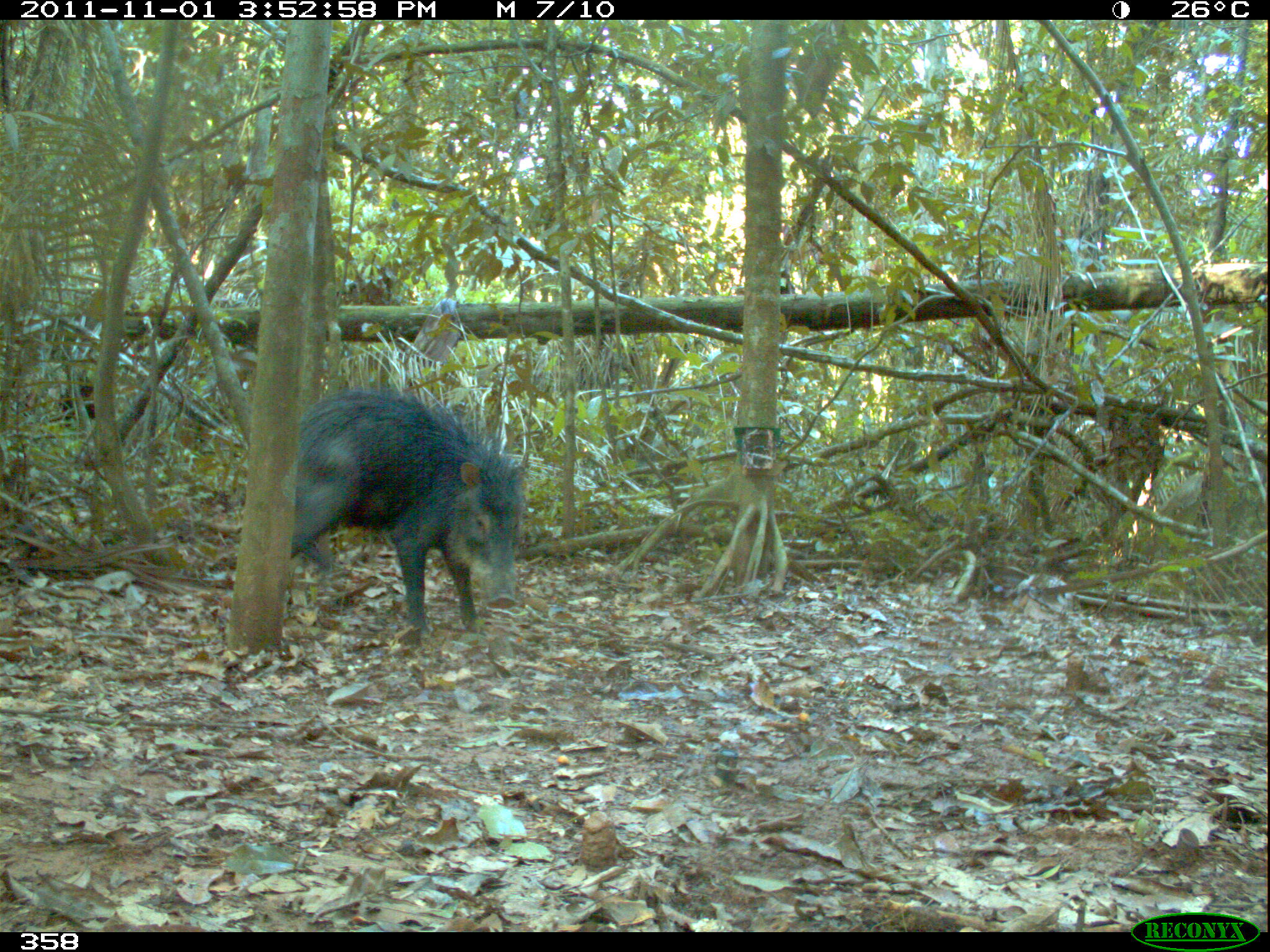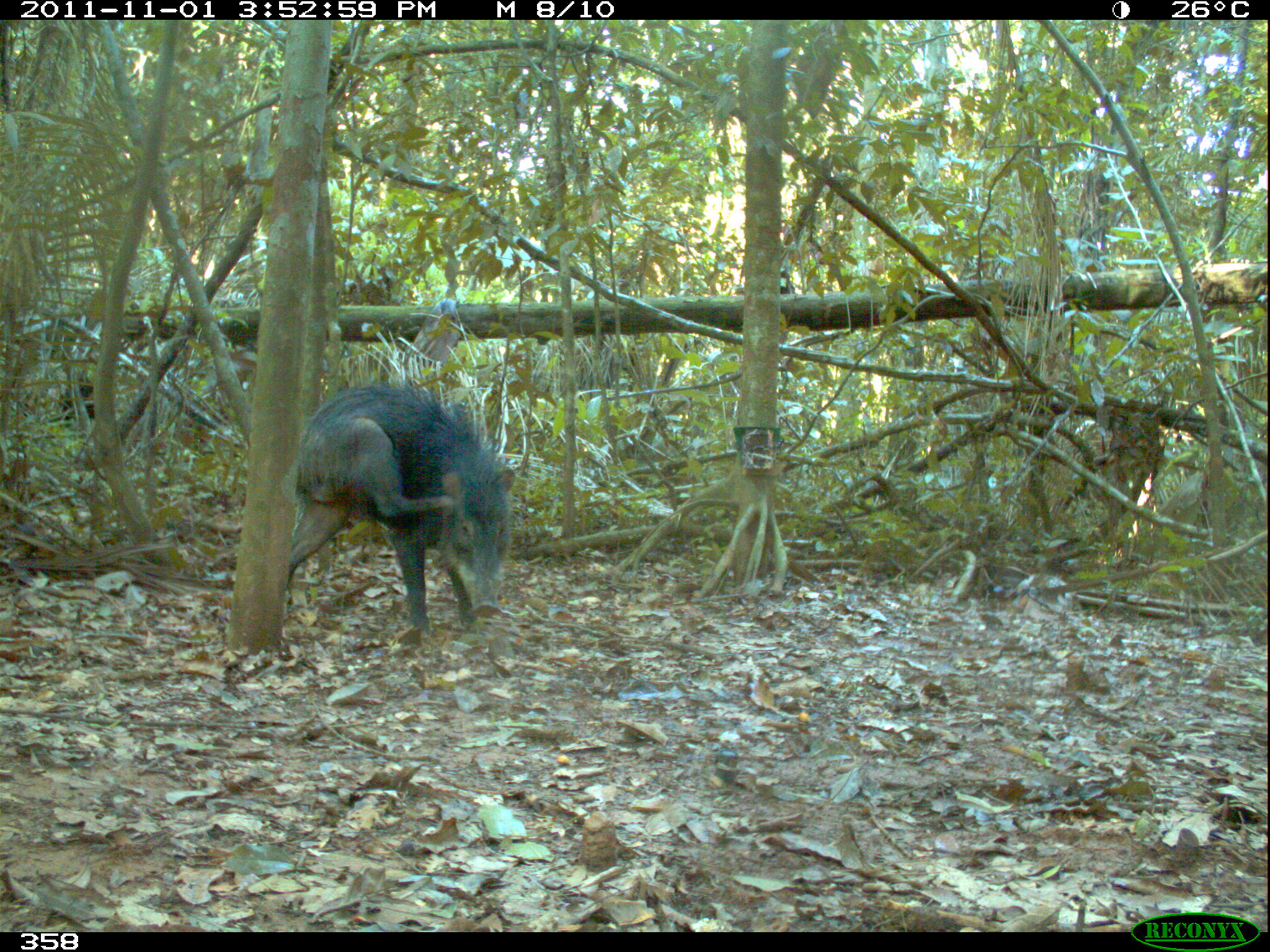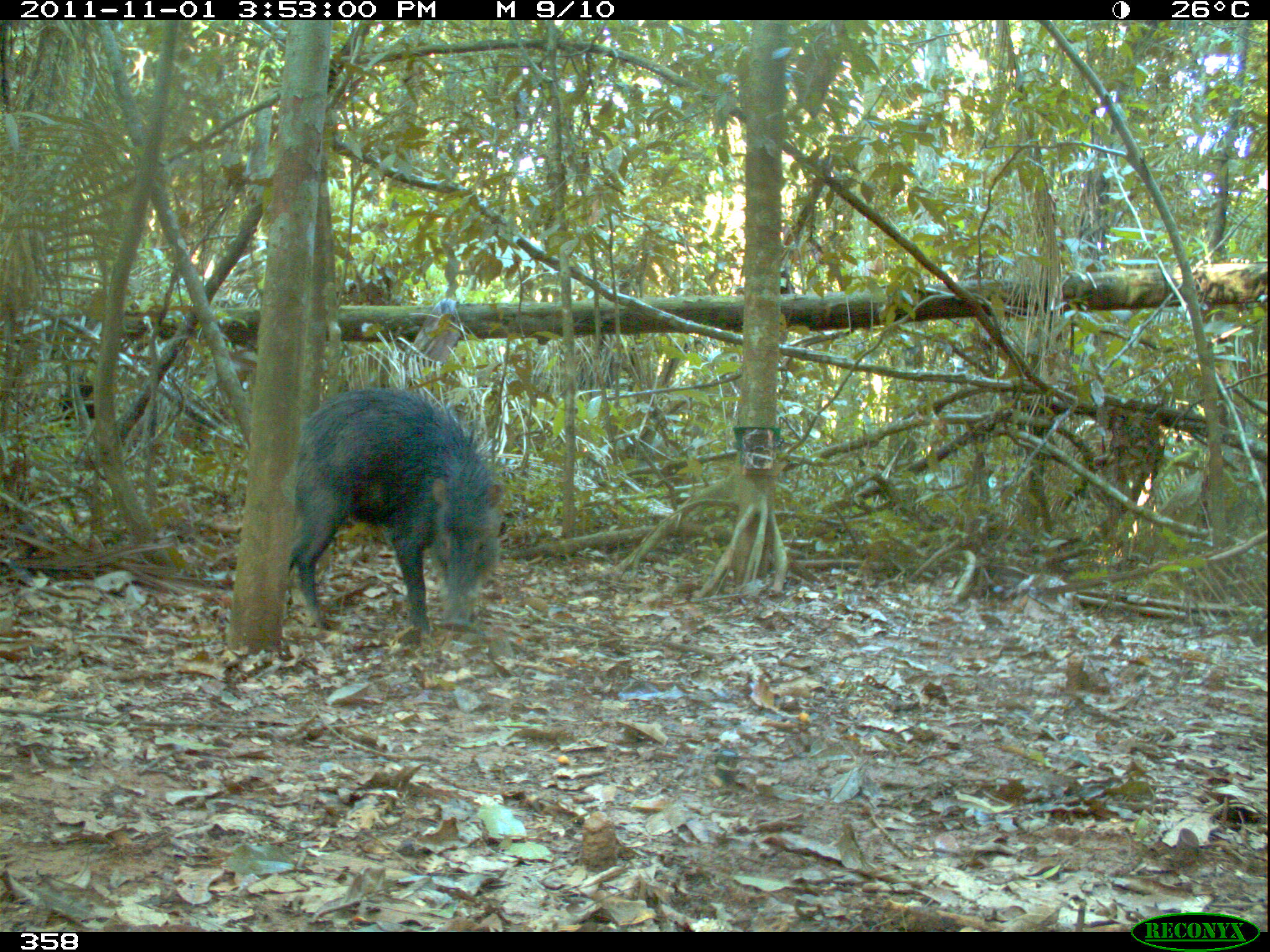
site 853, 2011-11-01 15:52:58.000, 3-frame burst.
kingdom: Animalia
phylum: Chordata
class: Mammalia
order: Artiodactyla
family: Tayassuidae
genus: Tayassu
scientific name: Tayassu pecari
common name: white-lipped peccary